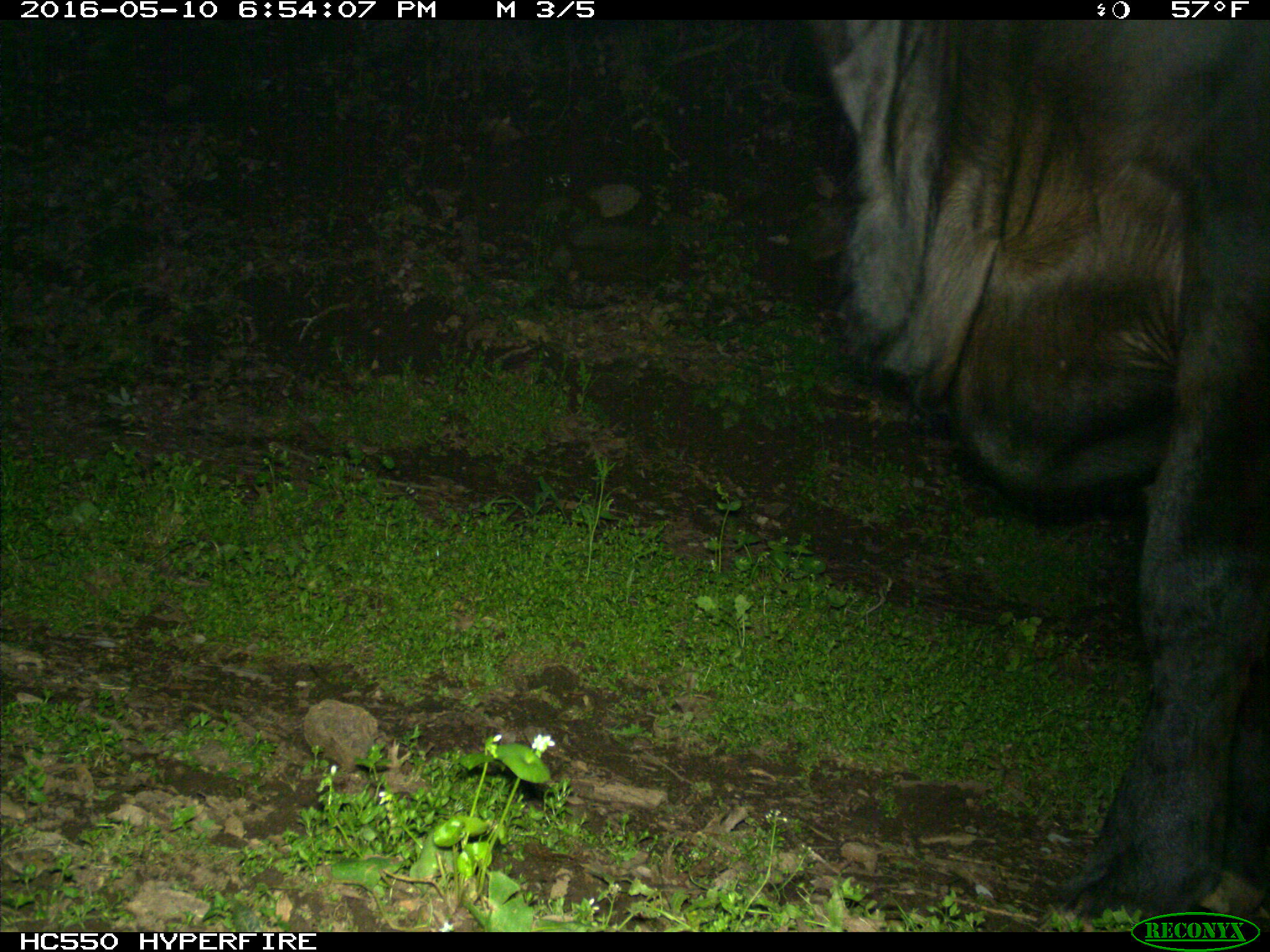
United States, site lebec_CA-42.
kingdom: Animalia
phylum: Chordata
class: Mammalia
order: Artiodactyla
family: Bovidae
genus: Bos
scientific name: Bos taurus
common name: domestic cow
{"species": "Bos taurus (domestic cow)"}